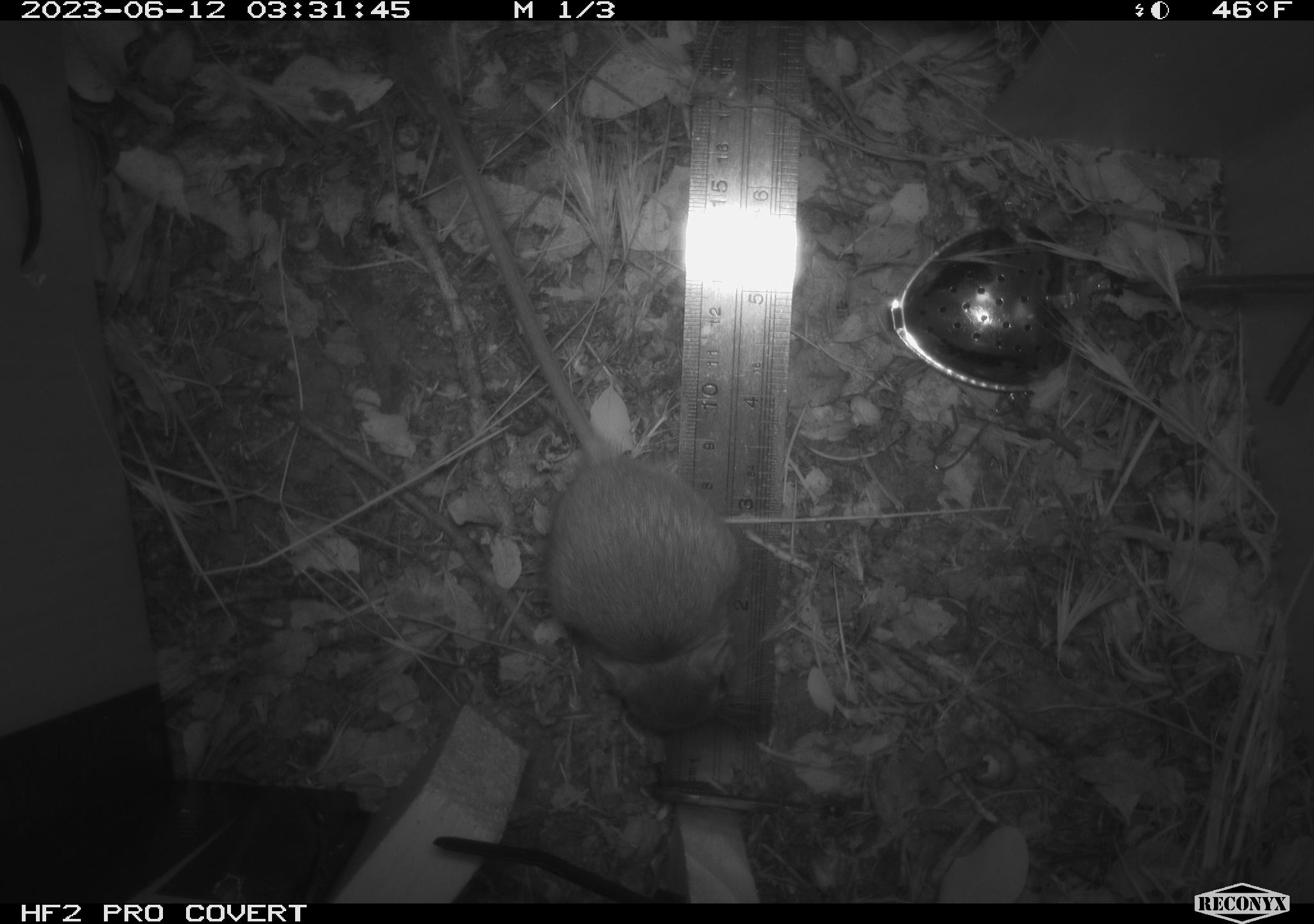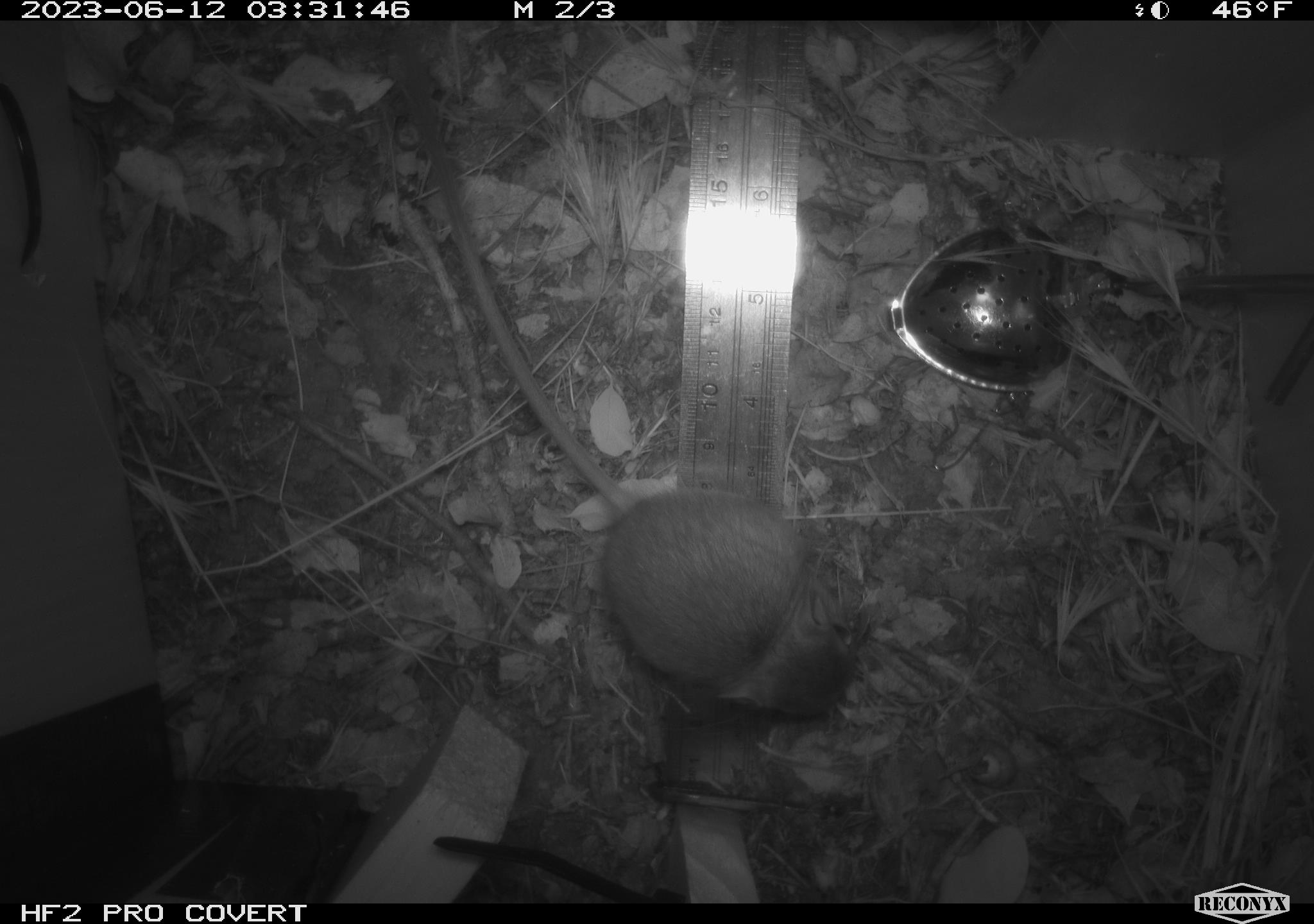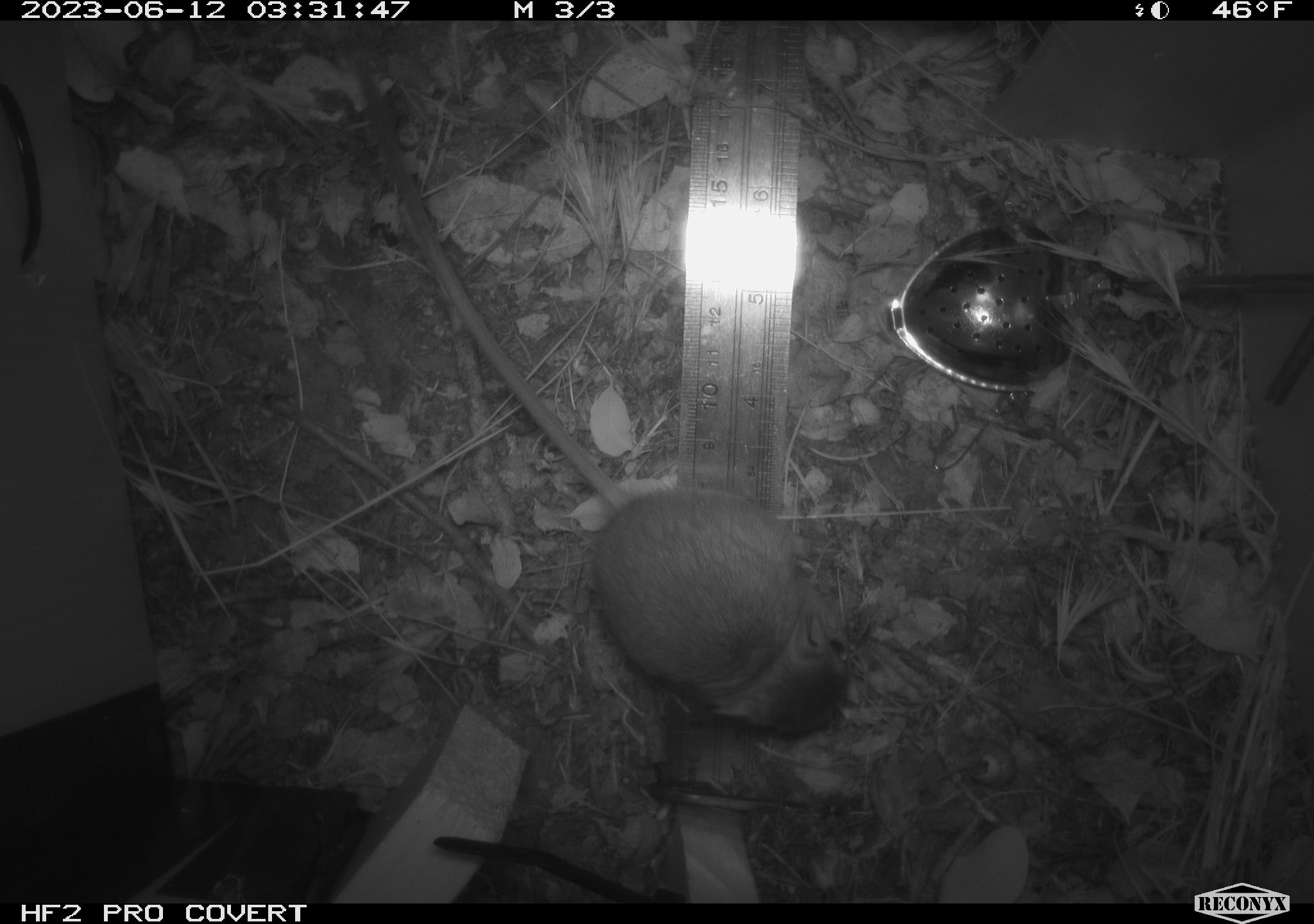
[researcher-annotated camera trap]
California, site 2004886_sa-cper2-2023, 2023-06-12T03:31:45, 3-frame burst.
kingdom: Animalia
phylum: Chordata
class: Mammalia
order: Rodentia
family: Heteromyidae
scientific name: Heteromyidae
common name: kangaroo rats and pocket mice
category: heteromyidae family